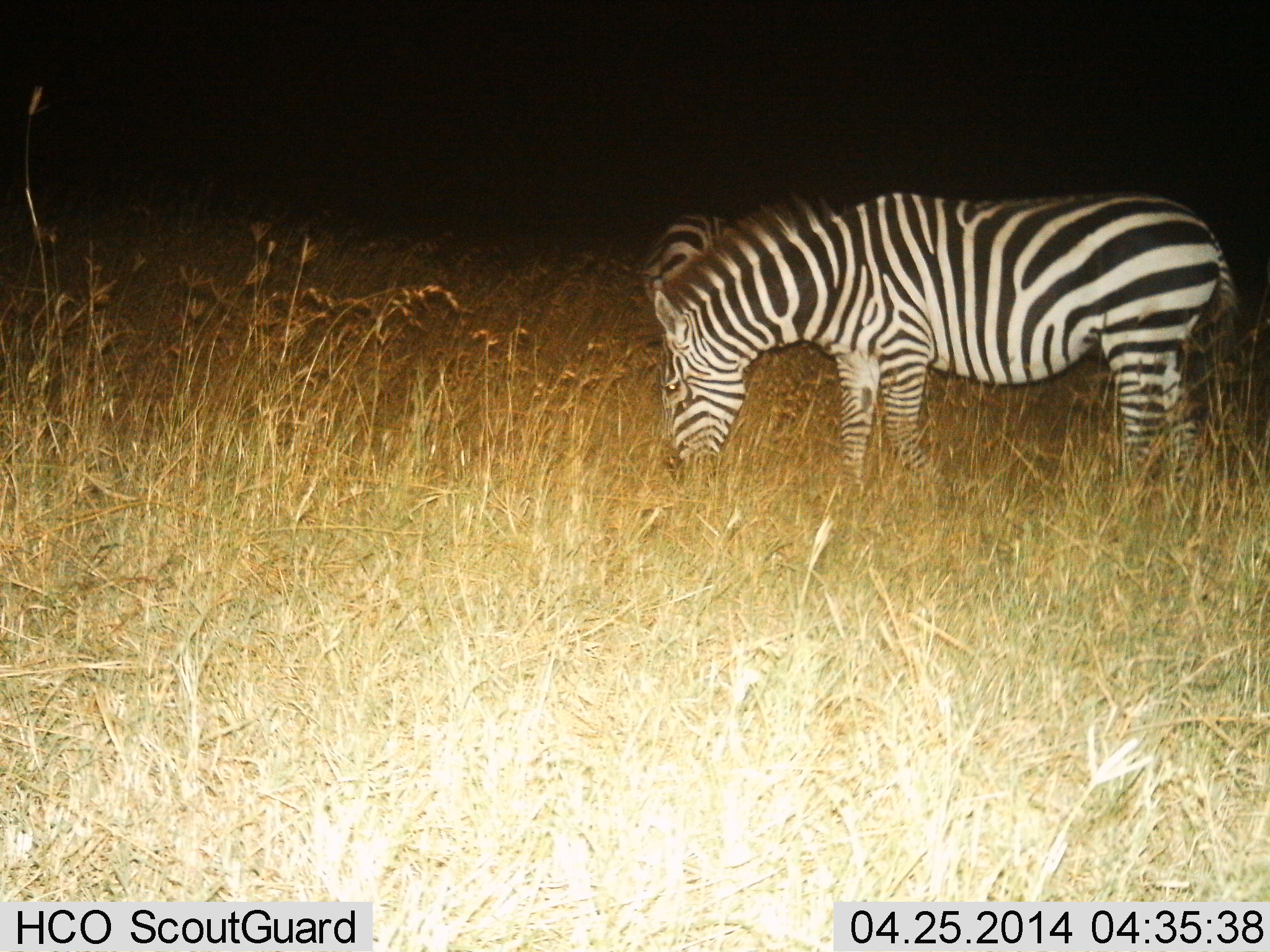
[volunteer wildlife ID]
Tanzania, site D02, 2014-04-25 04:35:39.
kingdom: Animalia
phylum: Chordata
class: Mammalia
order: Perissodactyla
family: Equidae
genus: Equus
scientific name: Equus quagga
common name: plains zebra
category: zebra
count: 2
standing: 20%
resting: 0%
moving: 0%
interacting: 0%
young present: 0%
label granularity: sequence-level